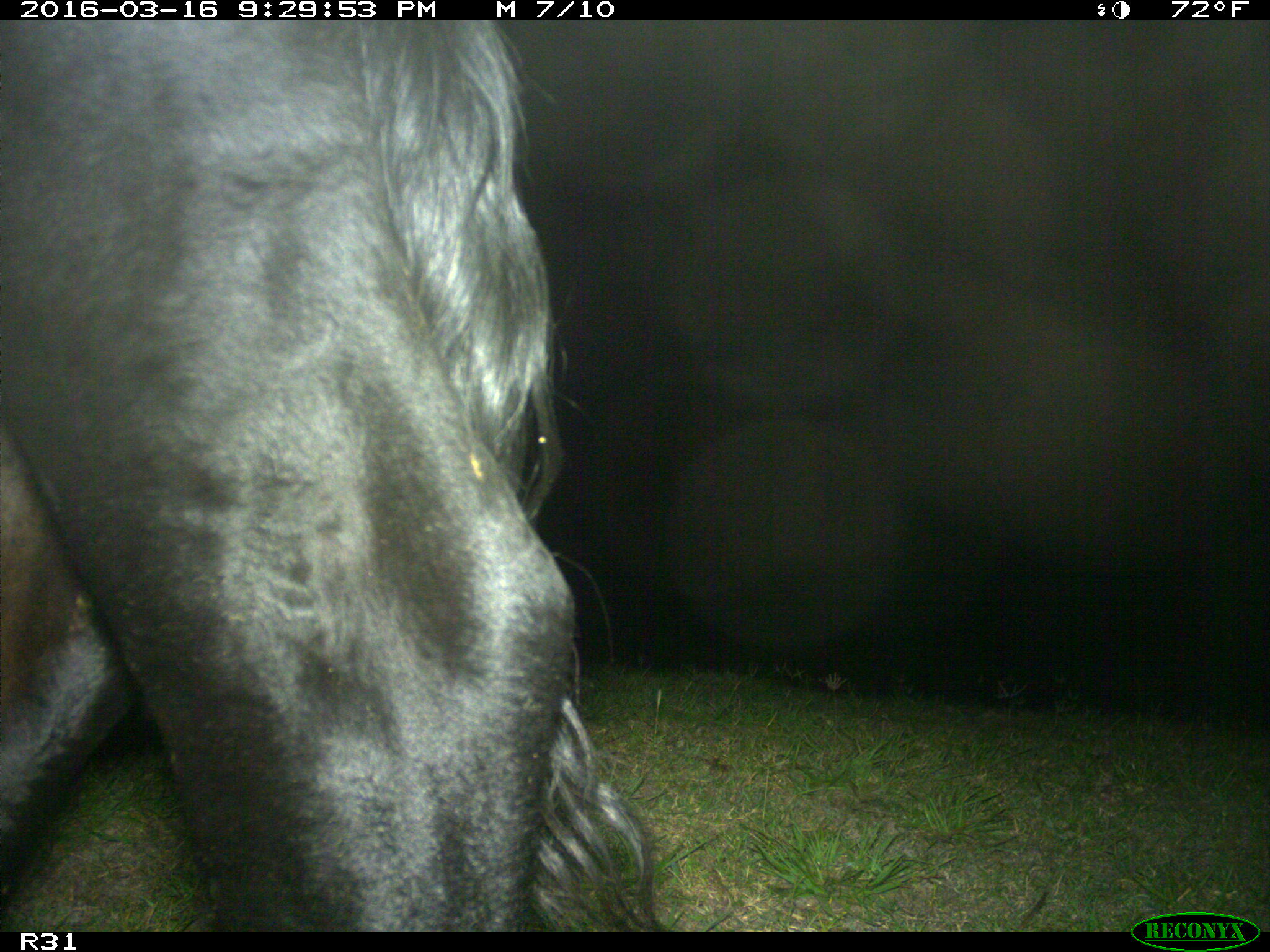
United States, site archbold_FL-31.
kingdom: Animalia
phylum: Chordata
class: Mammalia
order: Artiodactyla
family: Bovidae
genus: Bos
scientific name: Bos taurus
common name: domestic cow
Bos taurus (domestic cow).